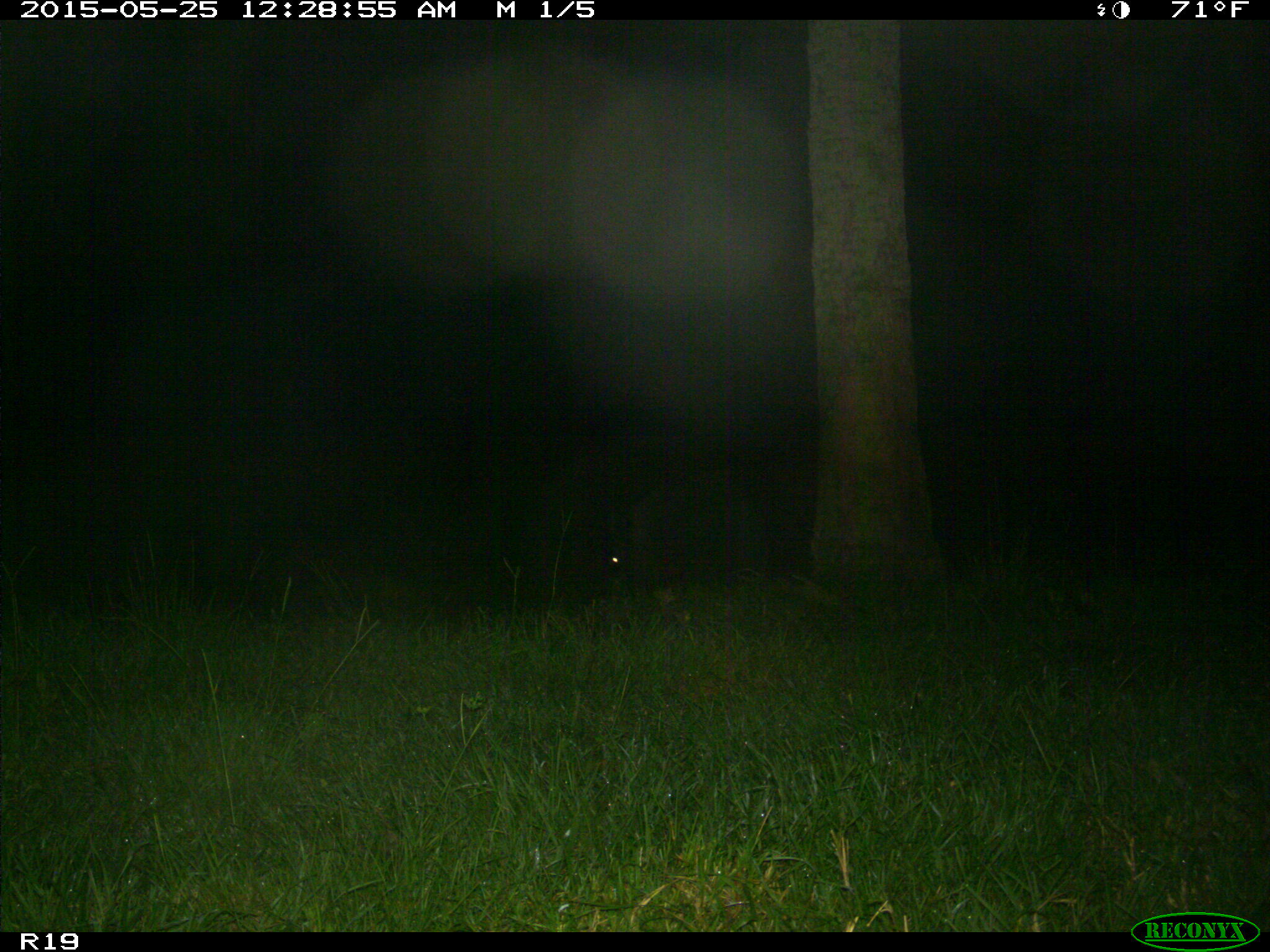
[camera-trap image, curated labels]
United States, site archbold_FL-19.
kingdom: Animalia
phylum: Chordata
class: Mammalia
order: Artiodactyla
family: Suidae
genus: Sus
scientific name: Sus scrofa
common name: wild boar